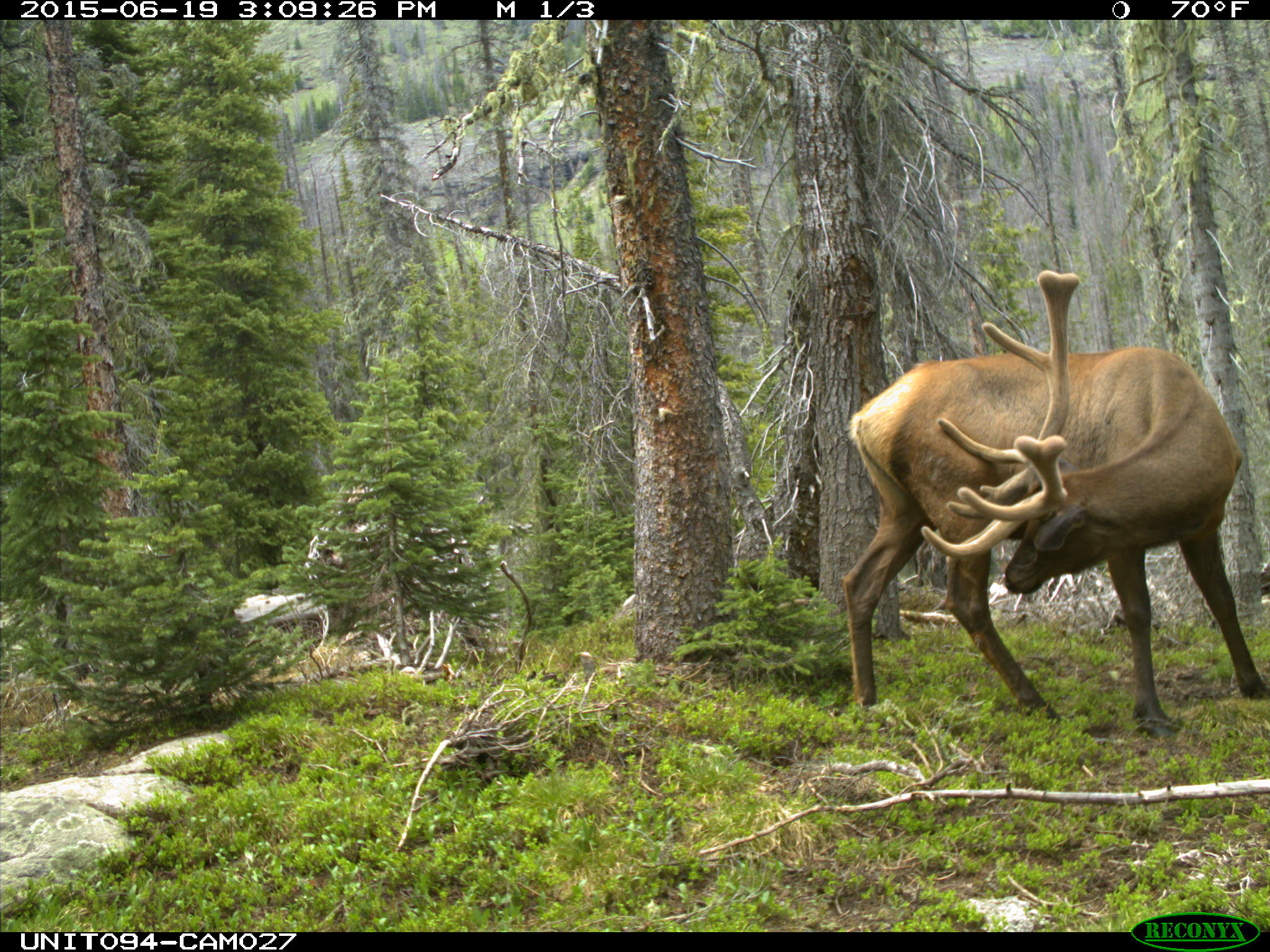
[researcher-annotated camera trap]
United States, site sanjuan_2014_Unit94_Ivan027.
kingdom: Animalia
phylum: Chordata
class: Mammalia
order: Artiodactyla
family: Cervidae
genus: Cervus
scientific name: Cervus elaphus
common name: red deer